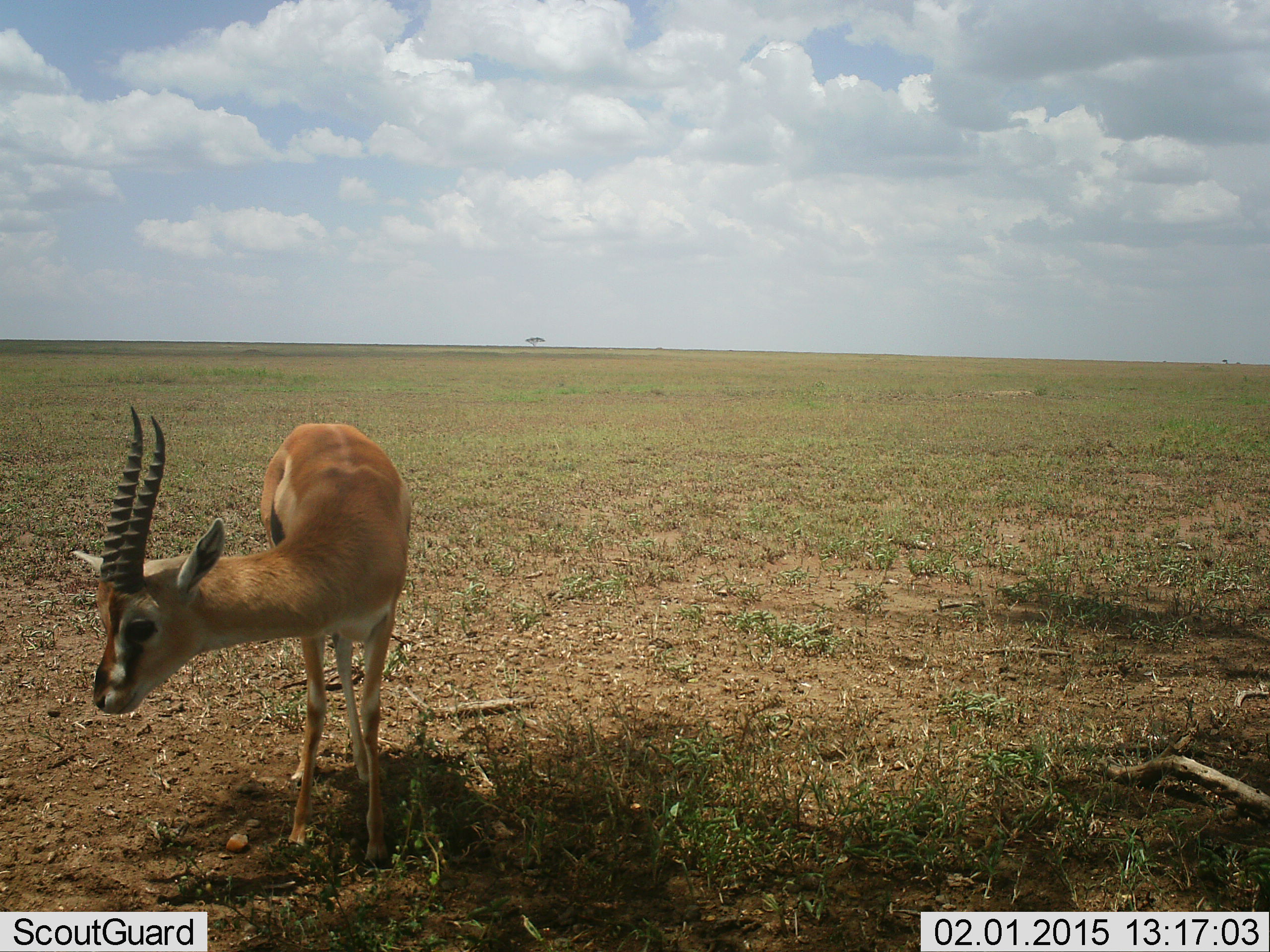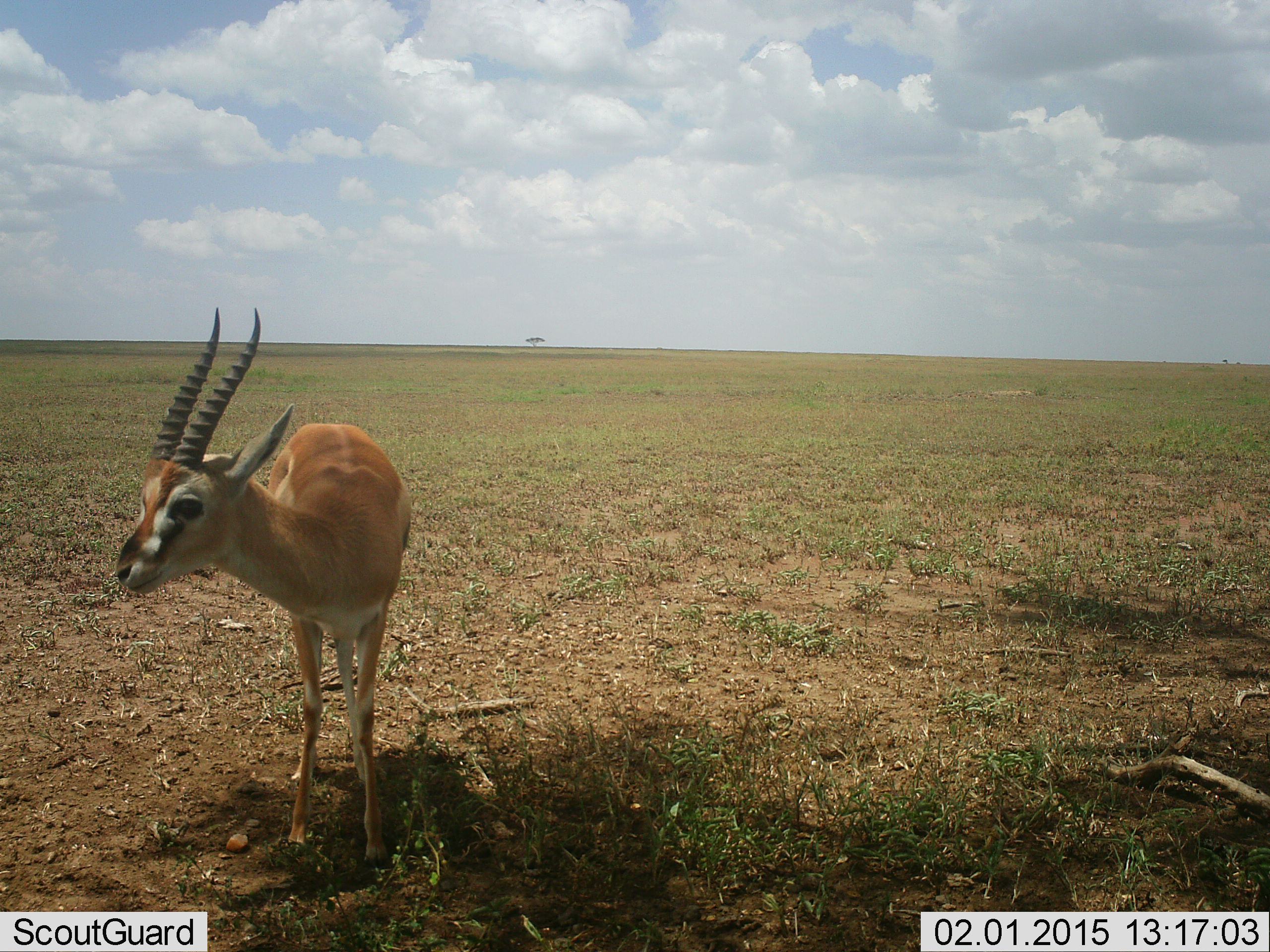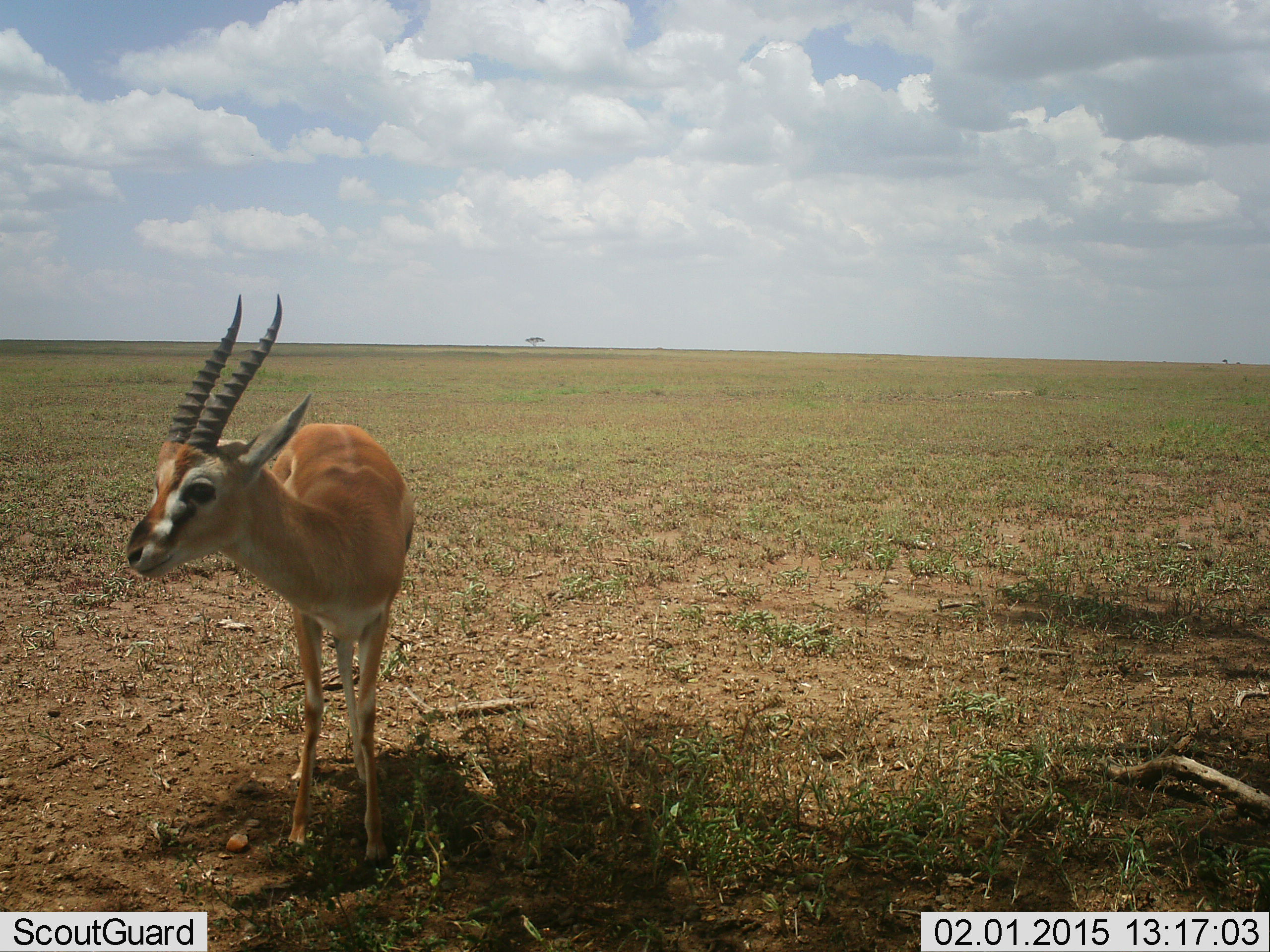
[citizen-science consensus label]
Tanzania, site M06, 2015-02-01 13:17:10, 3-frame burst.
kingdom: Animalia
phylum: Chordata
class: Mammalia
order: Artiodactyla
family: Bovidae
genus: Eudorcas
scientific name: Eudorcas thomsonii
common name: thomson's gazelle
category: gazellethomsons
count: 1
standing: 90%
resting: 0%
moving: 10%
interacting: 0%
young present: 0%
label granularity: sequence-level